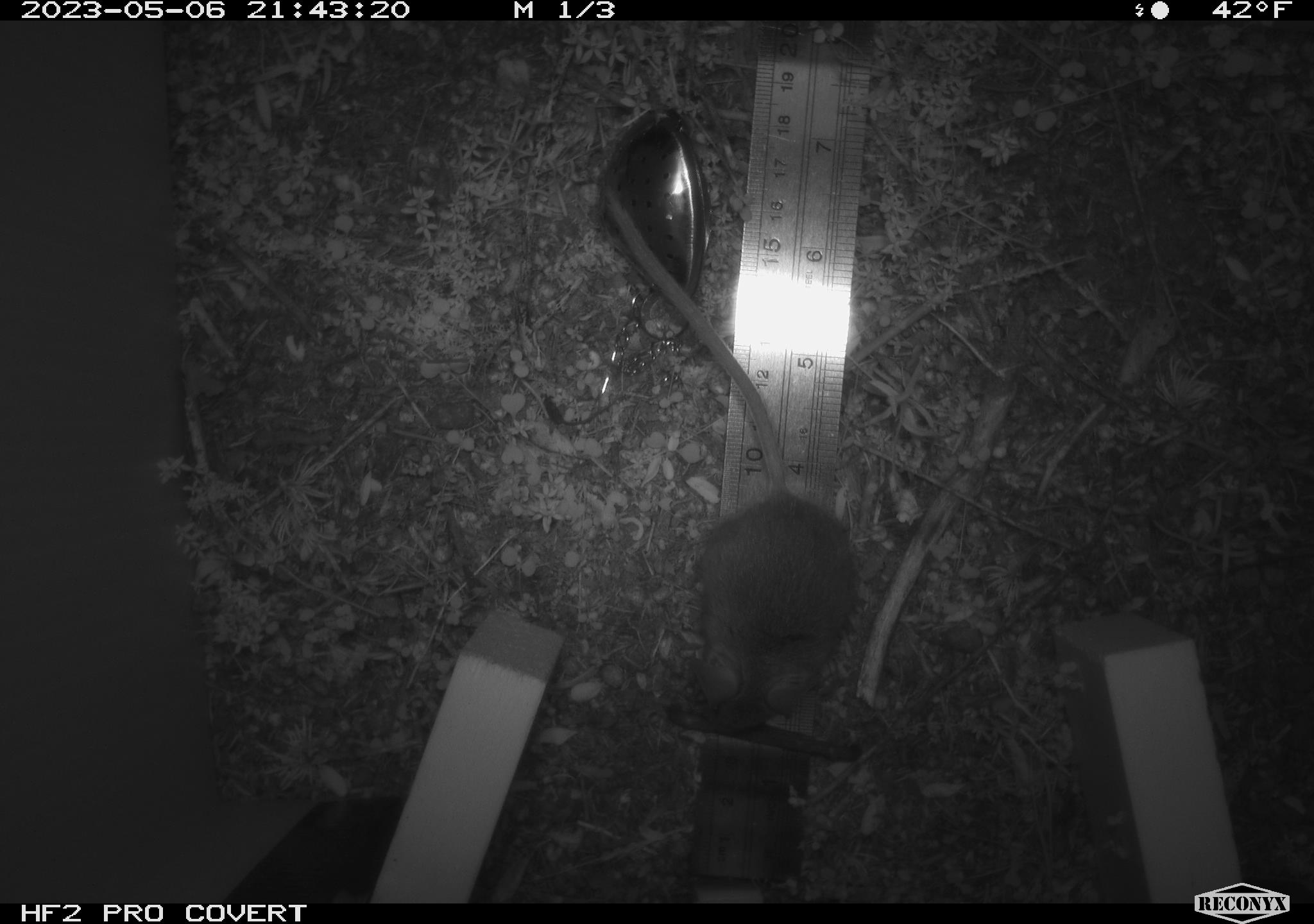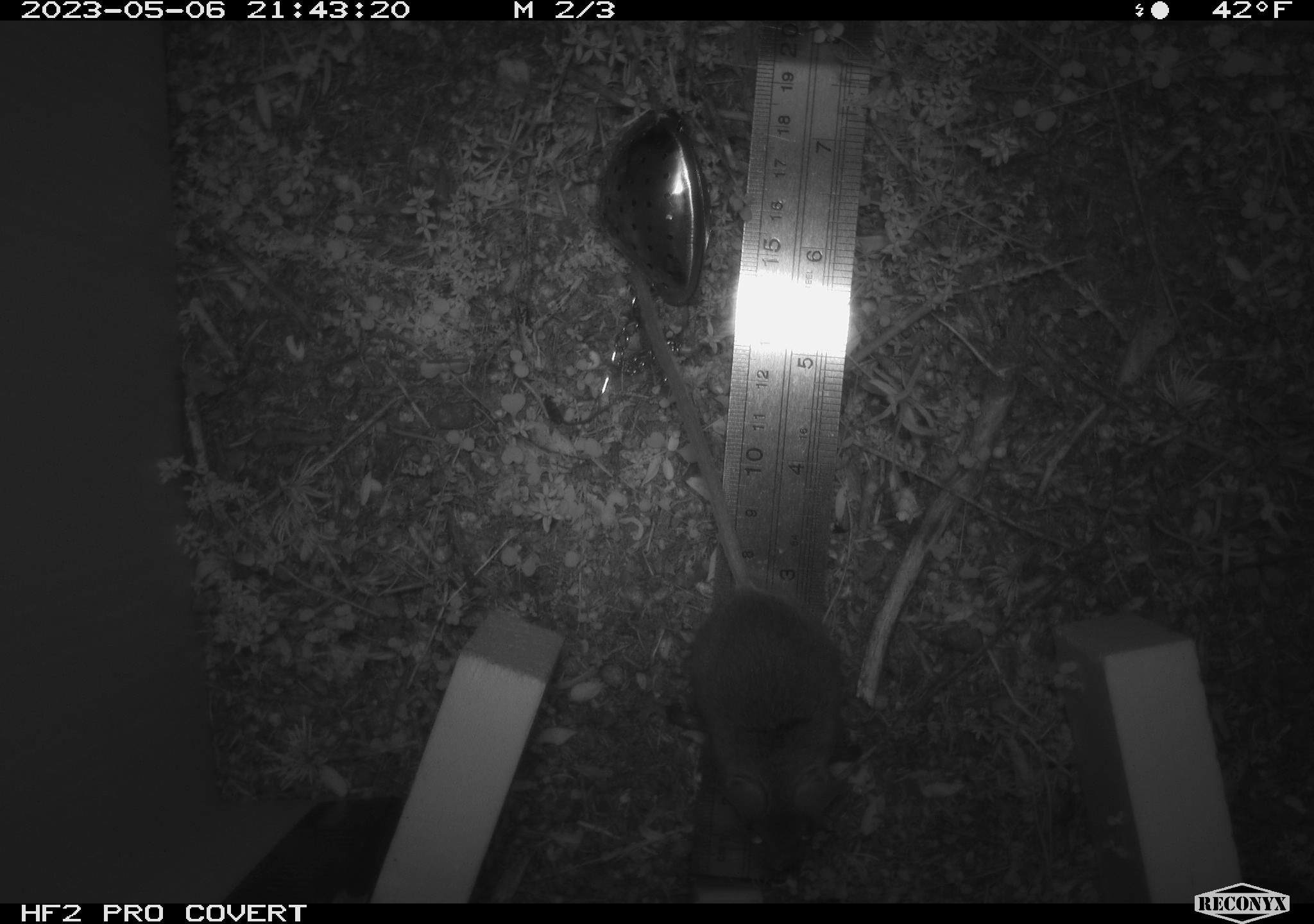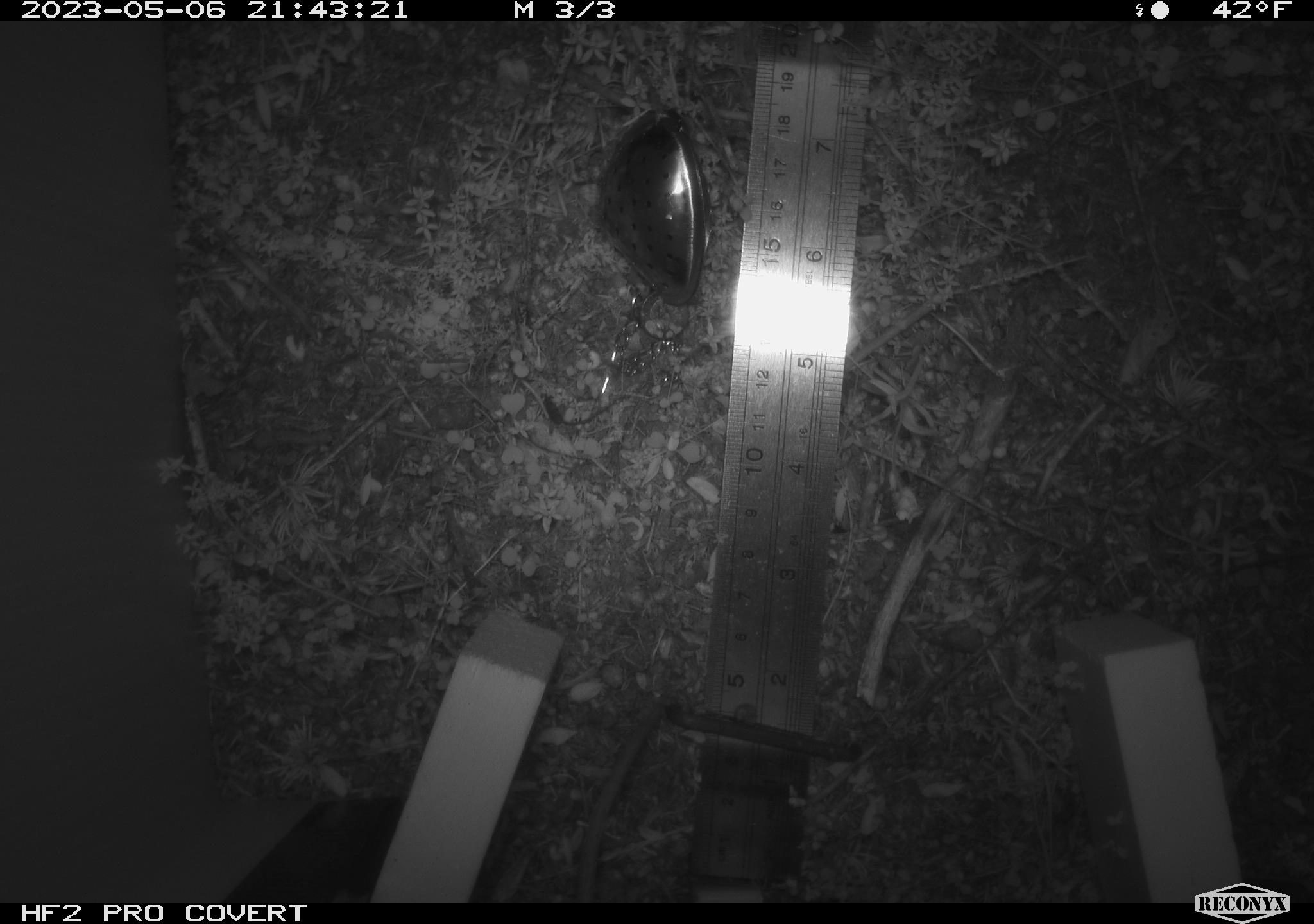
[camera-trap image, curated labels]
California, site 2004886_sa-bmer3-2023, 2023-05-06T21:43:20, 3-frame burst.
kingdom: Animalia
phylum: Chordata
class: Mammalia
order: Rodentia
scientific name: Rodentia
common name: mouse species